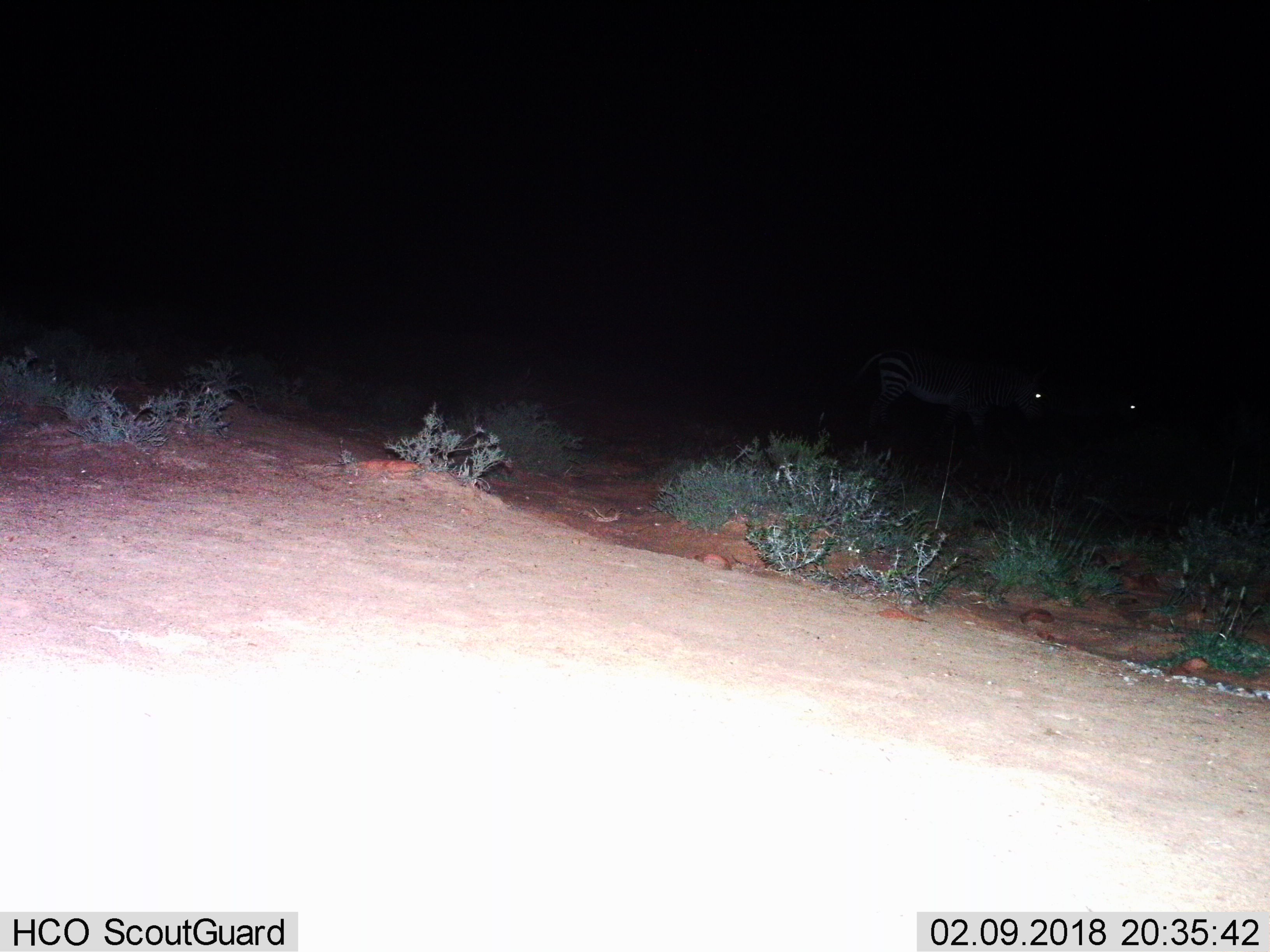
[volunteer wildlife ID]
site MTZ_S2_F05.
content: unidentified animal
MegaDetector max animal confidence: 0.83